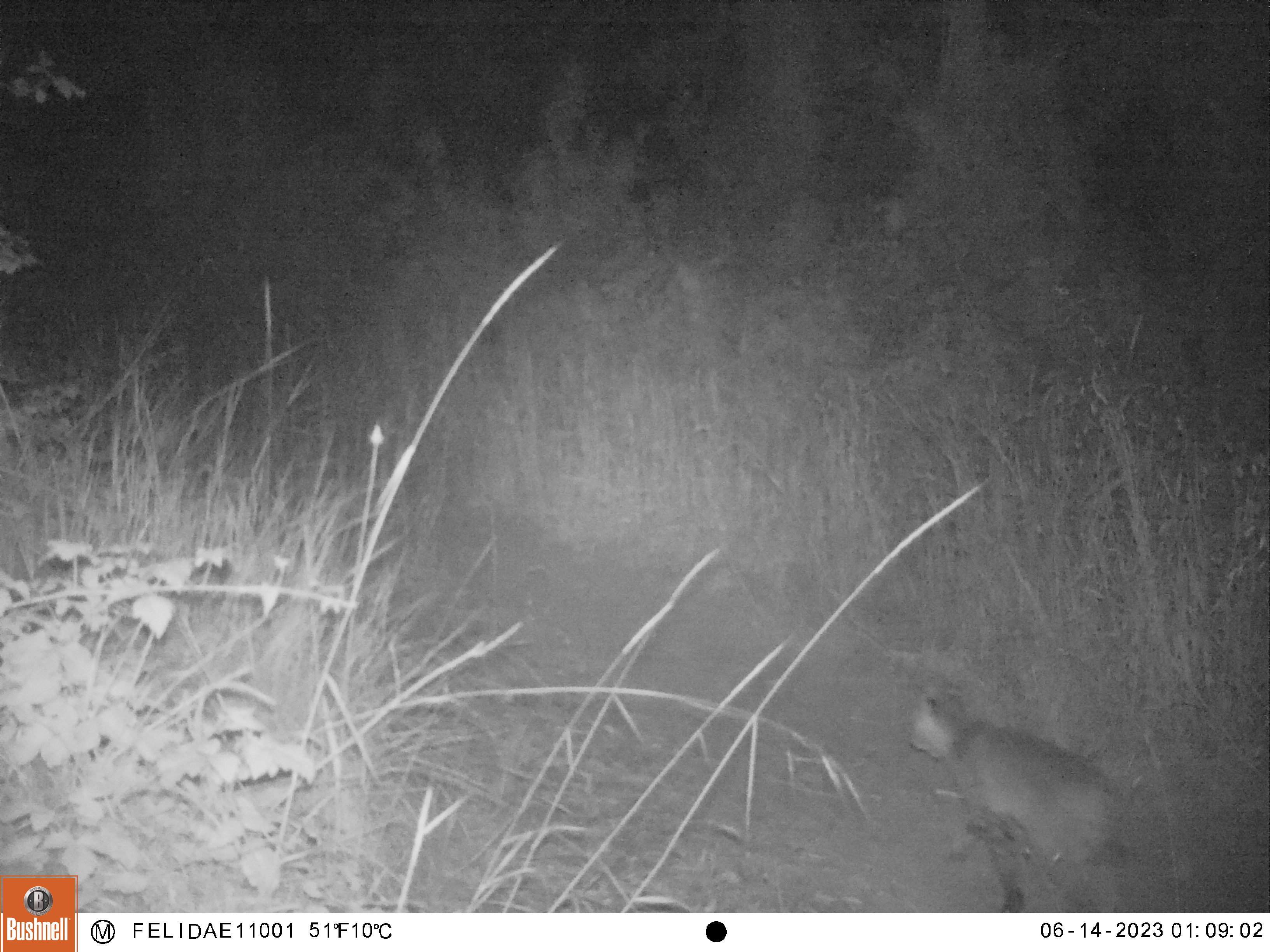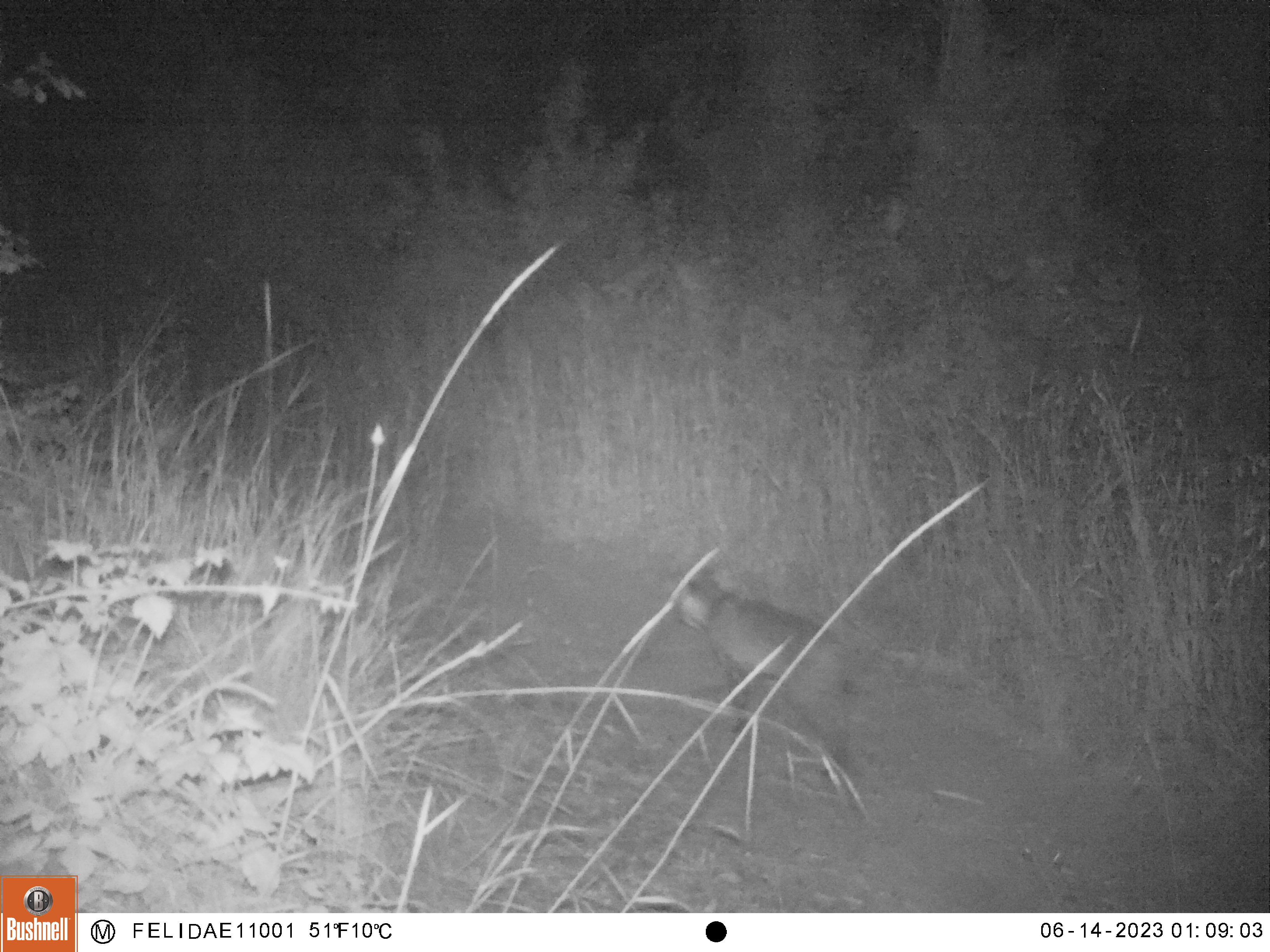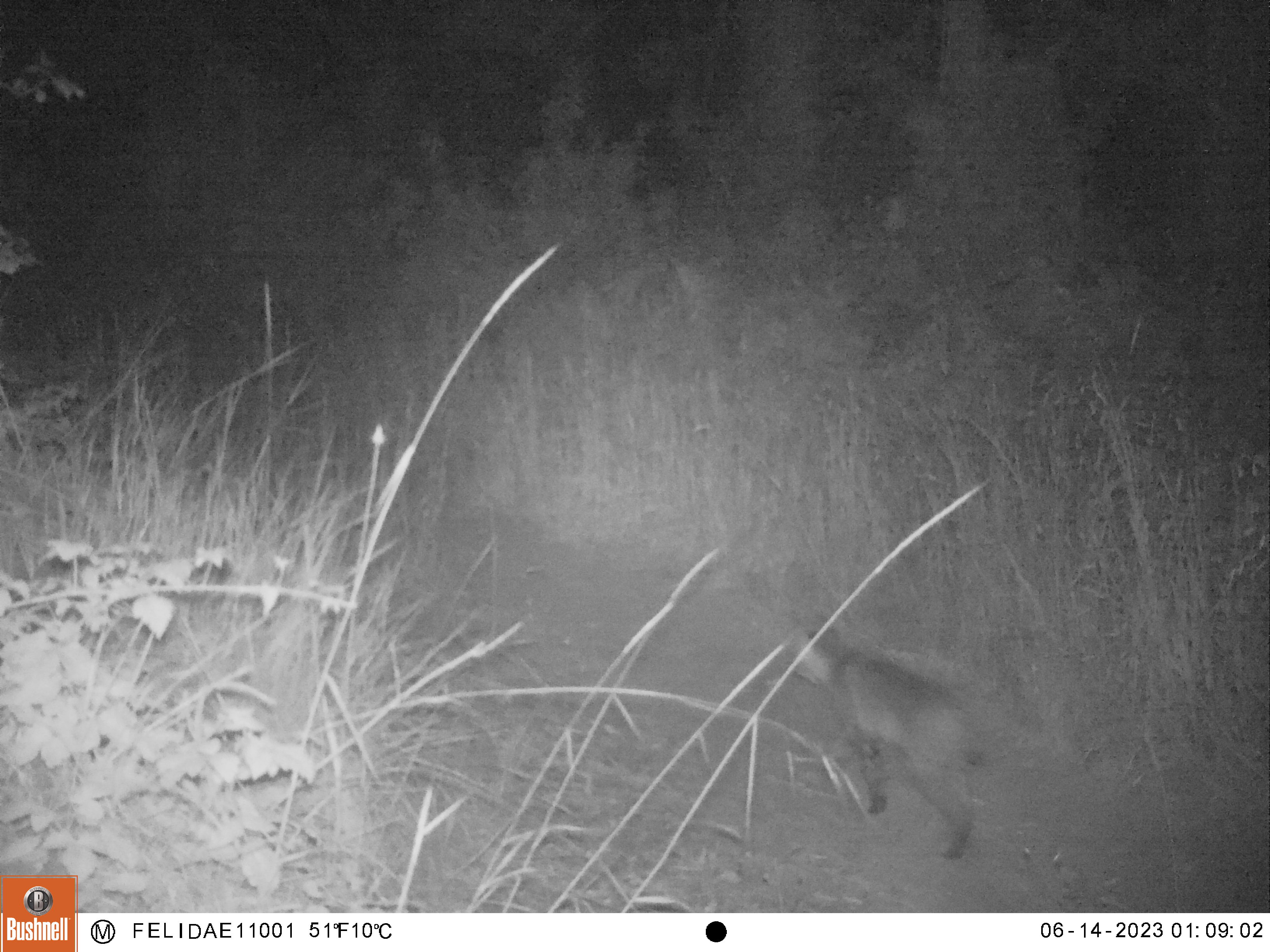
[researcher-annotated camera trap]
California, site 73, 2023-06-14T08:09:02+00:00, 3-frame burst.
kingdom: Animalia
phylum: Chordata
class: Mammalia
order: Carnivora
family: Felidae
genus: Lynx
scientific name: Lynx rufus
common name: bobcat